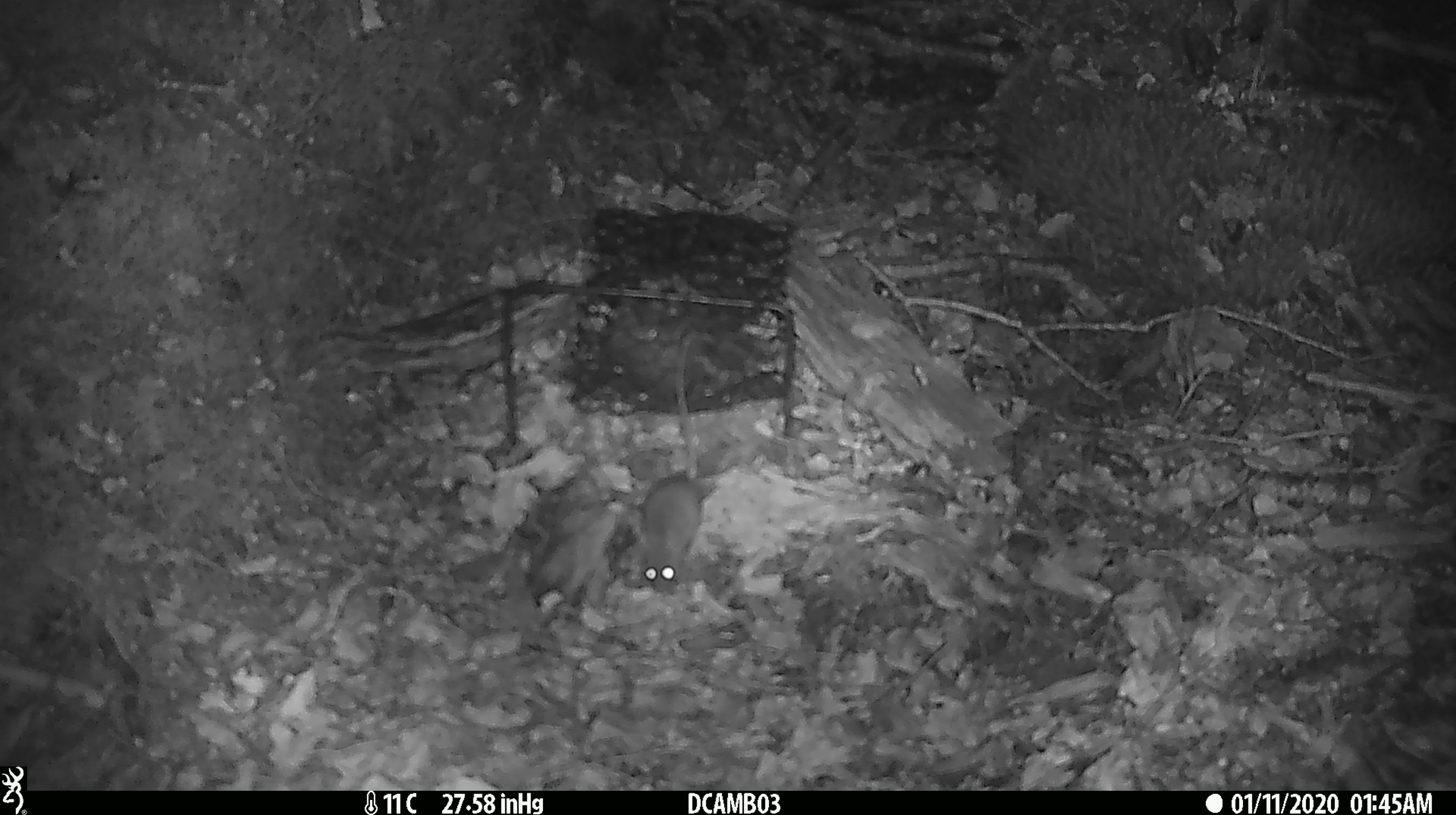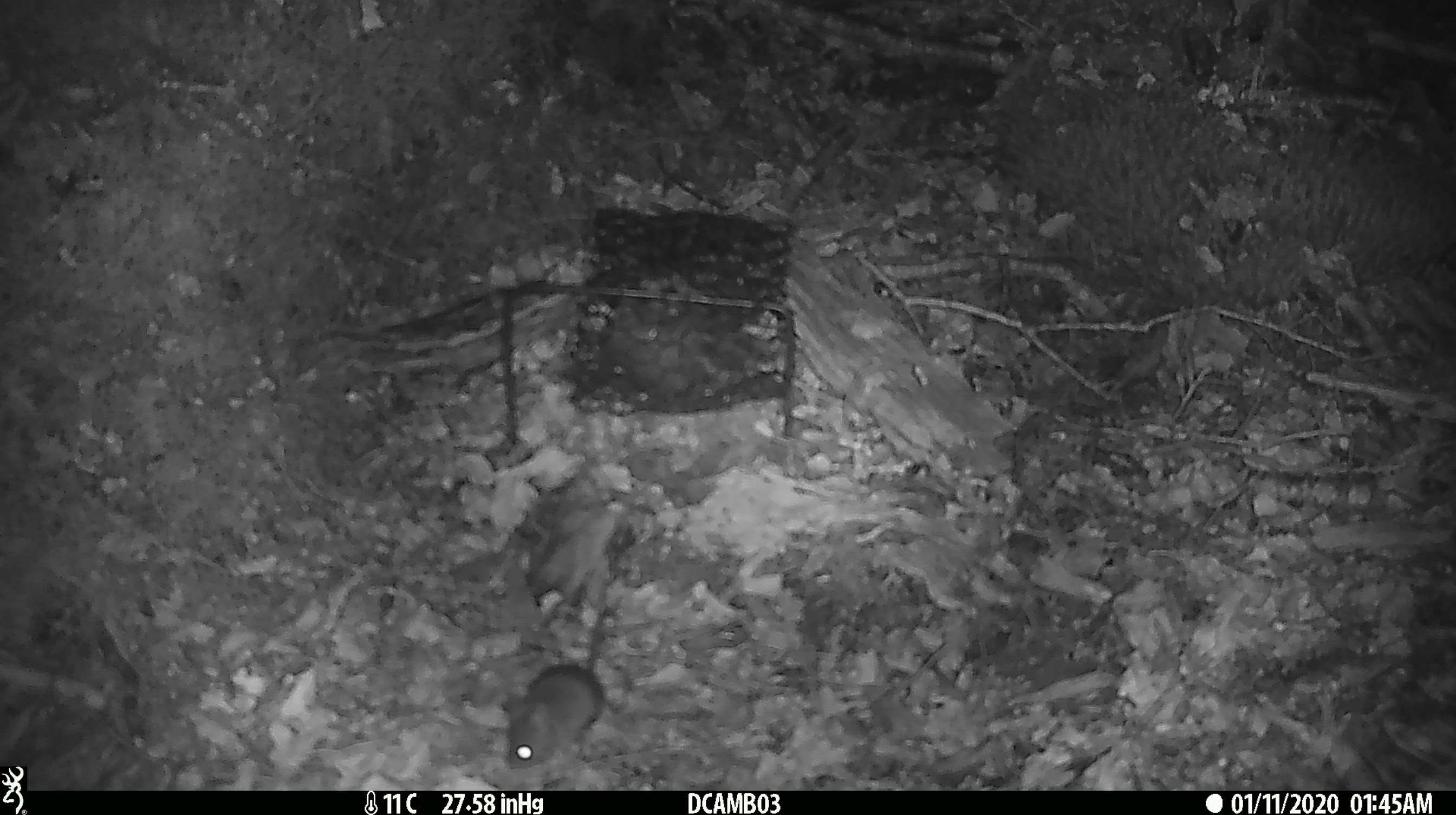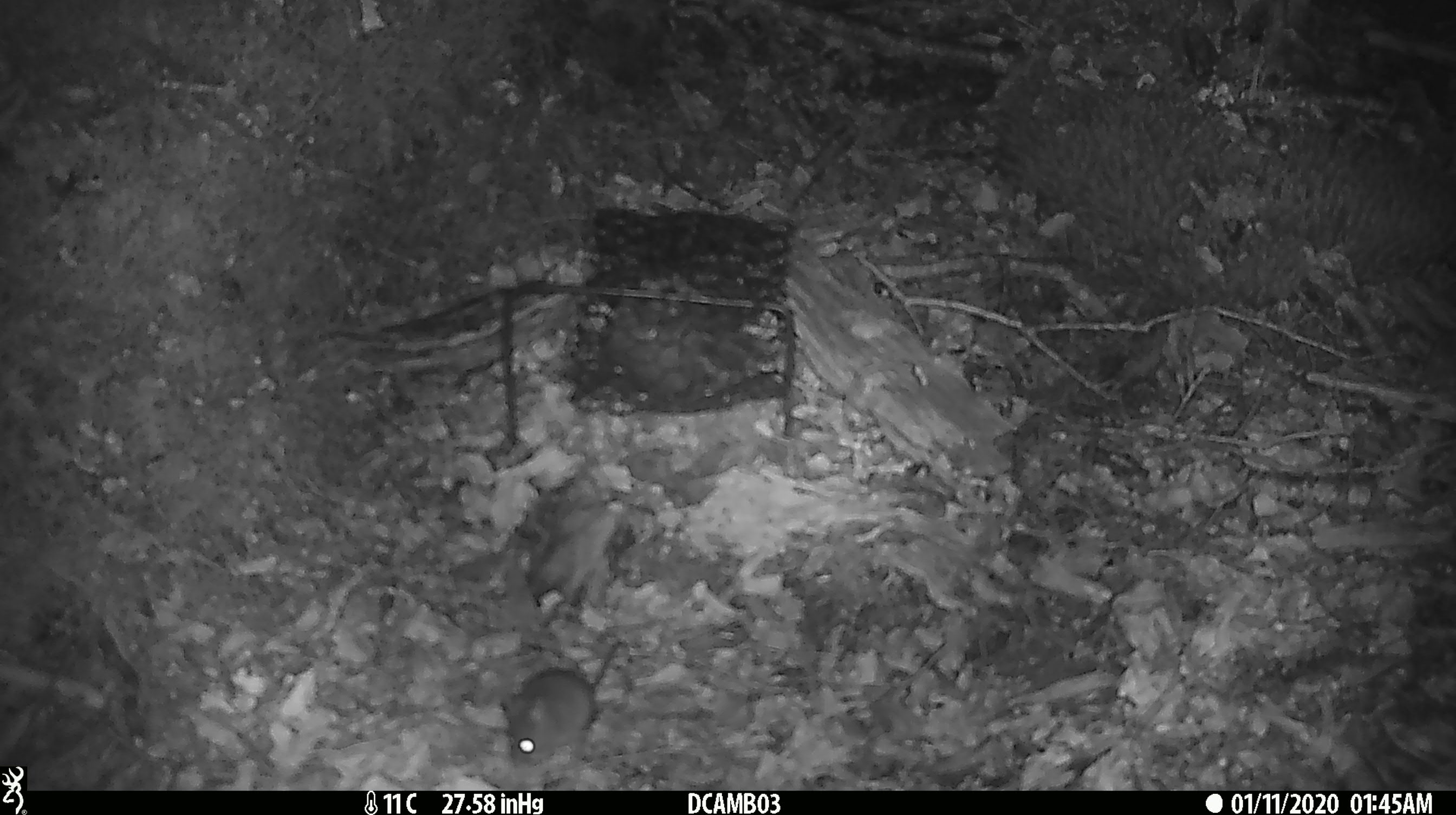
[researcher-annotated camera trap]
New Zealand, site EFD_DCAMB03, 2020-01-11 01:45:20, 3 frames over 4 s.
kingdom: Animalia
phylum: Chordata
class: Mammalia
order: Rodentia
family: Muridae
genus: Mus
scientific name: Mus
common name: mouse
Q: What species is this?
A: Mouse (Mus).